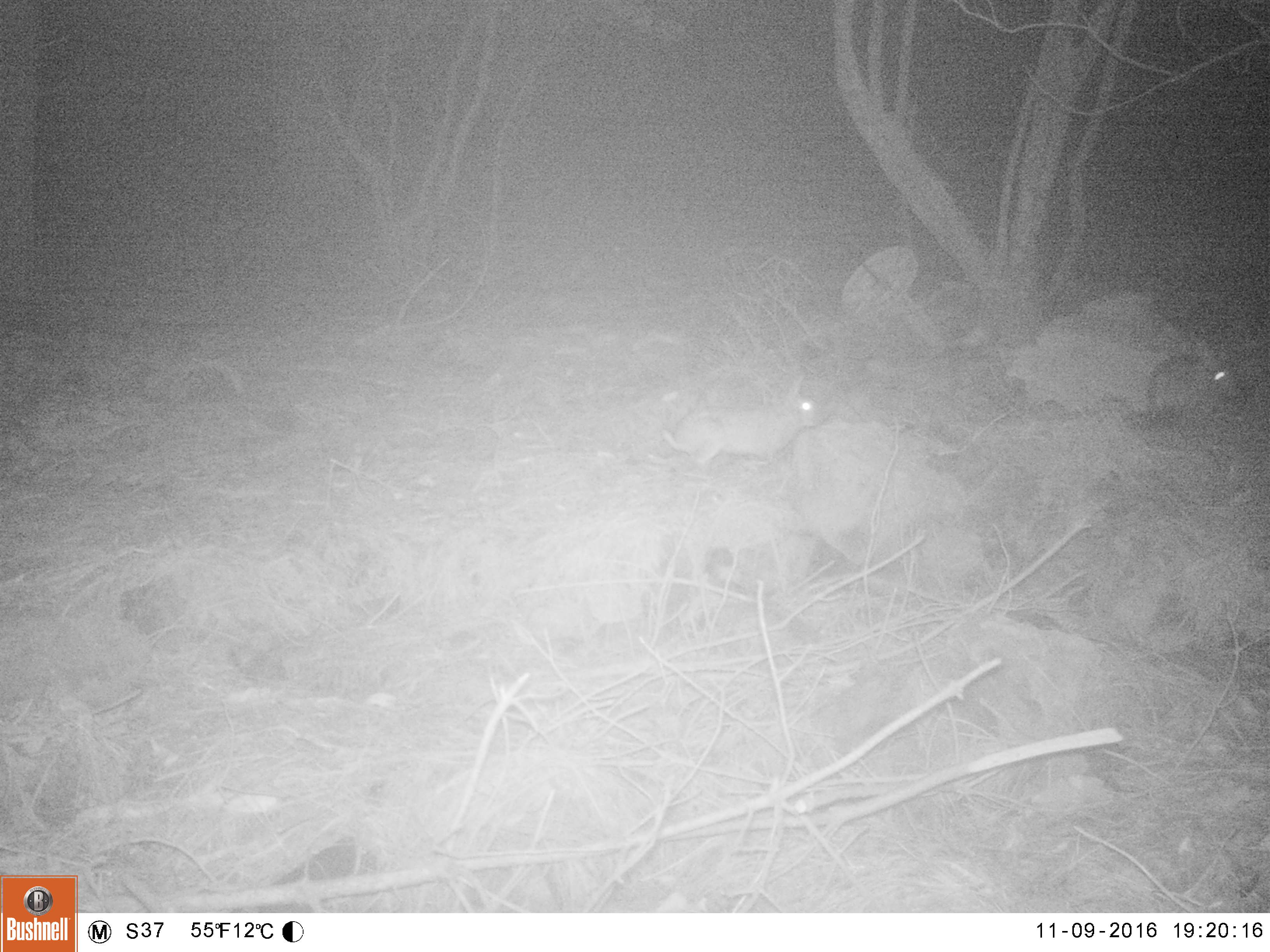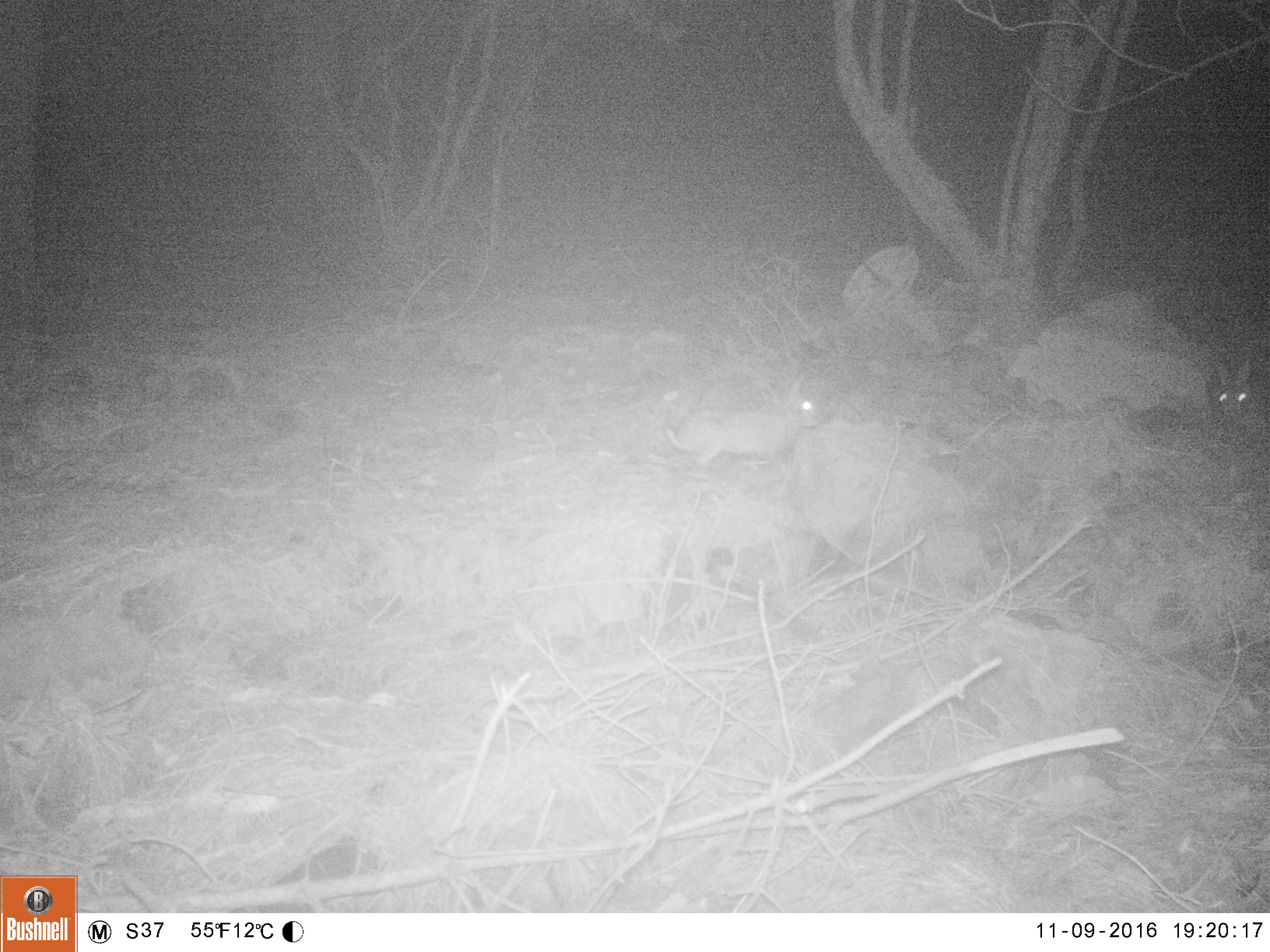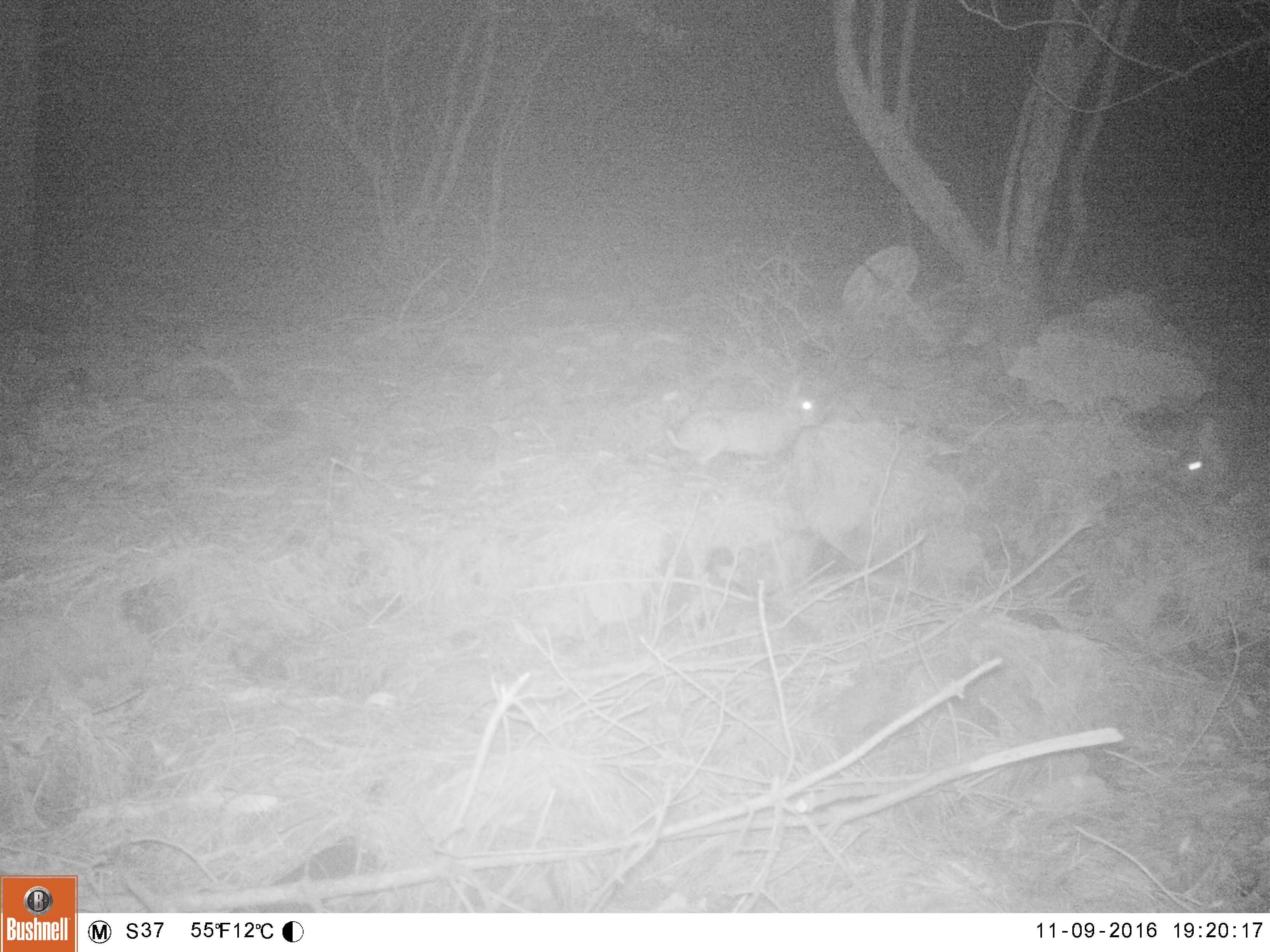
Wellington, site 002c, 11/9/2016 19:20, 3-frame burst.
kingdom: Animalia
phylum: Chordata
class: Mammalia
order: Lagomorpha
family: Leporidae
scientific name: Leporidae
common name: rabbit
Rabbit (Leporidae).